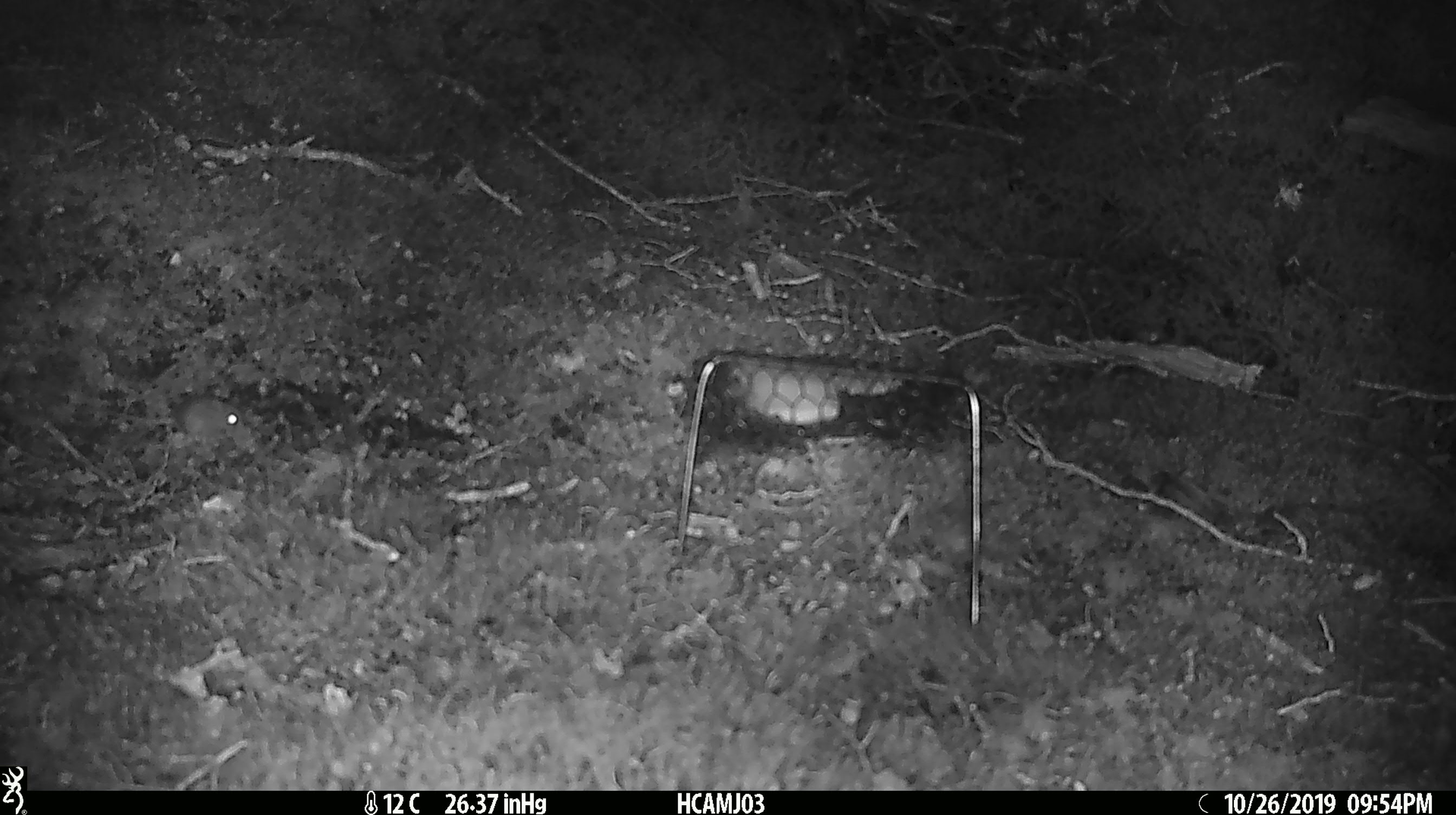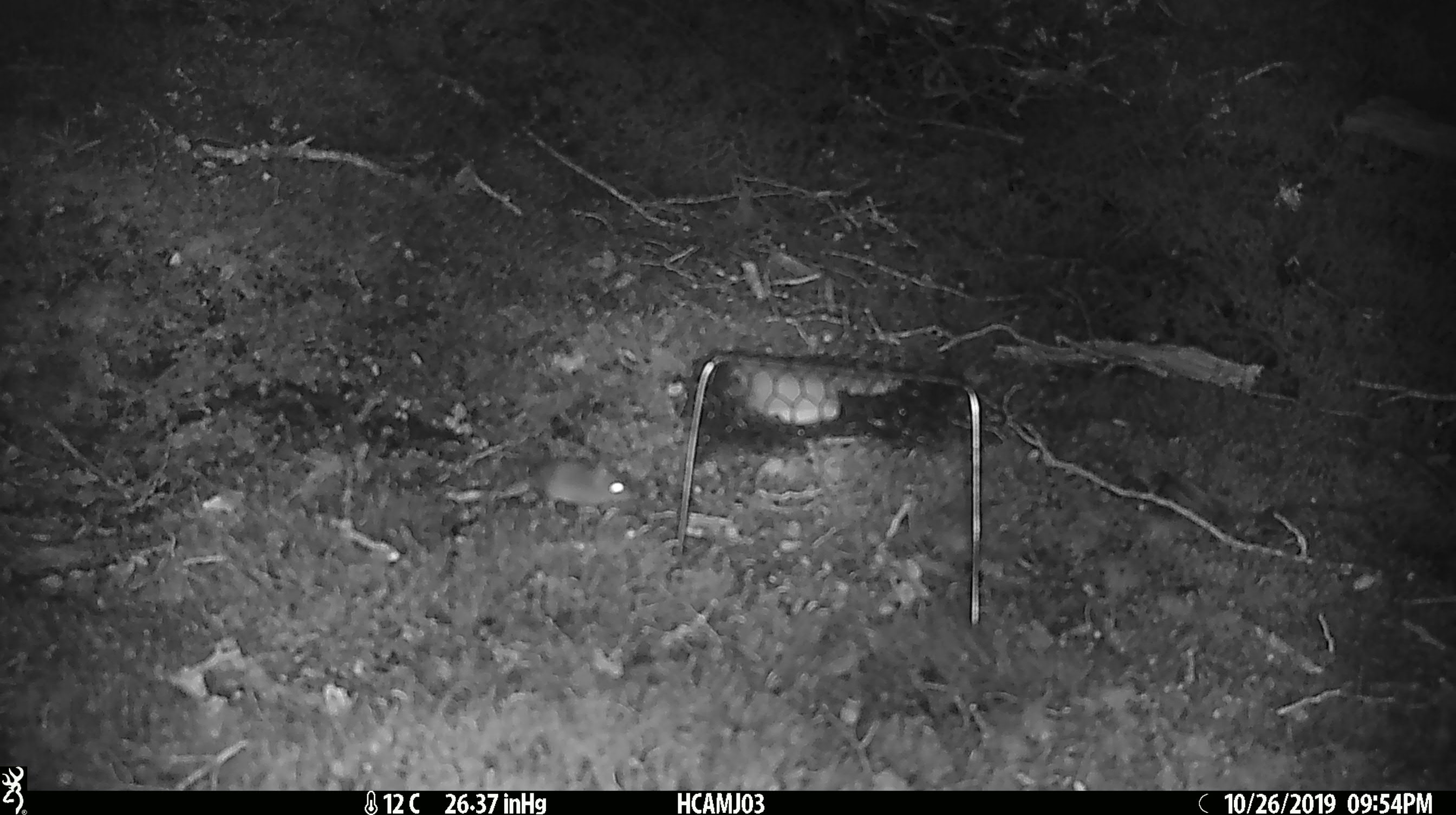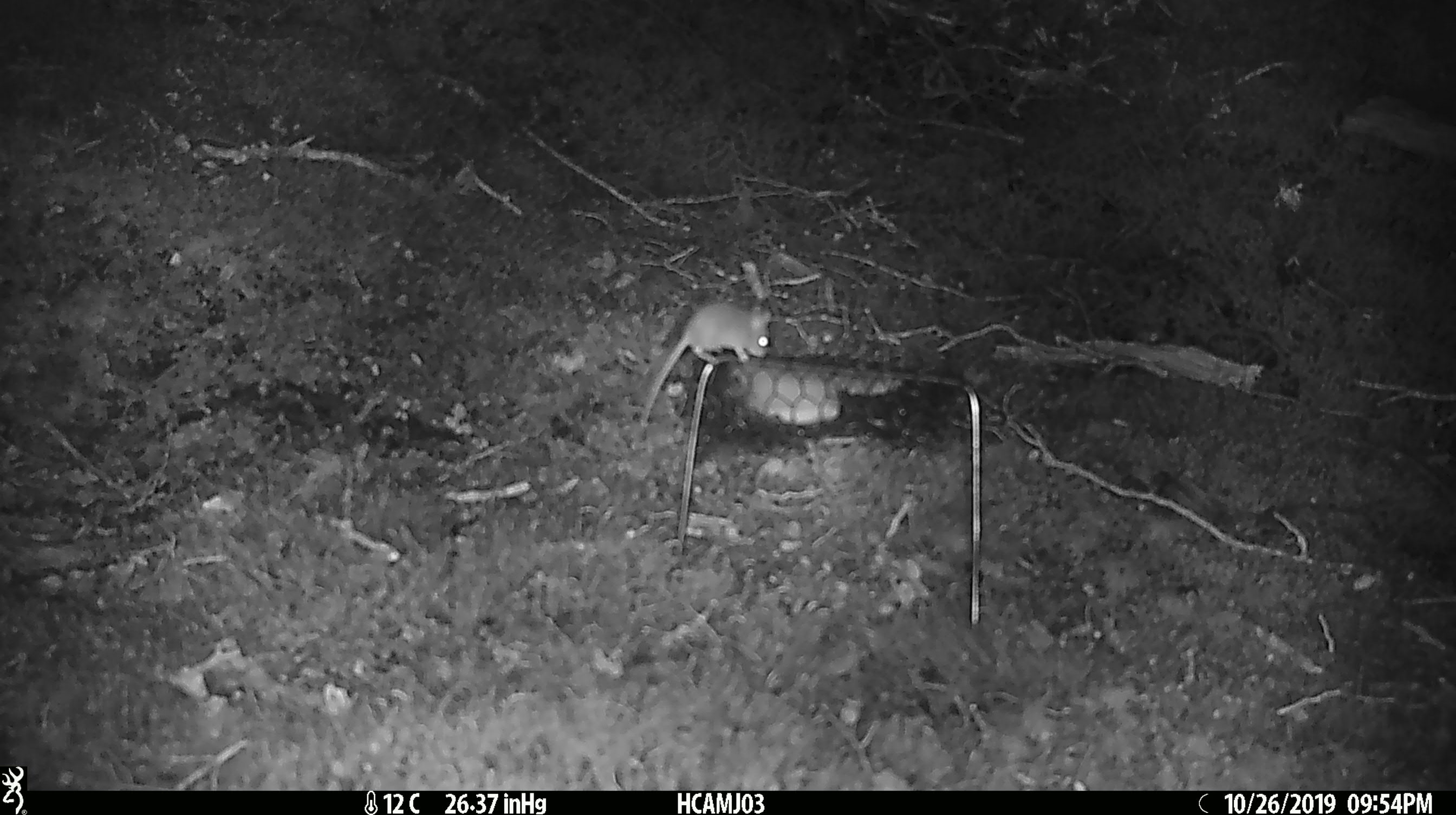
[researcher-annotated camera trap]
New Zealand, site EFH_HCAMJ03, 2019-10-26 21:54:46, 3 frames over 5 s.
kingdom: Animalia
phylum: Chordata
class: Mammalia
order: Rodentia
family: Muridae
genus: Mus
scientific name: Mus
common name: mouse